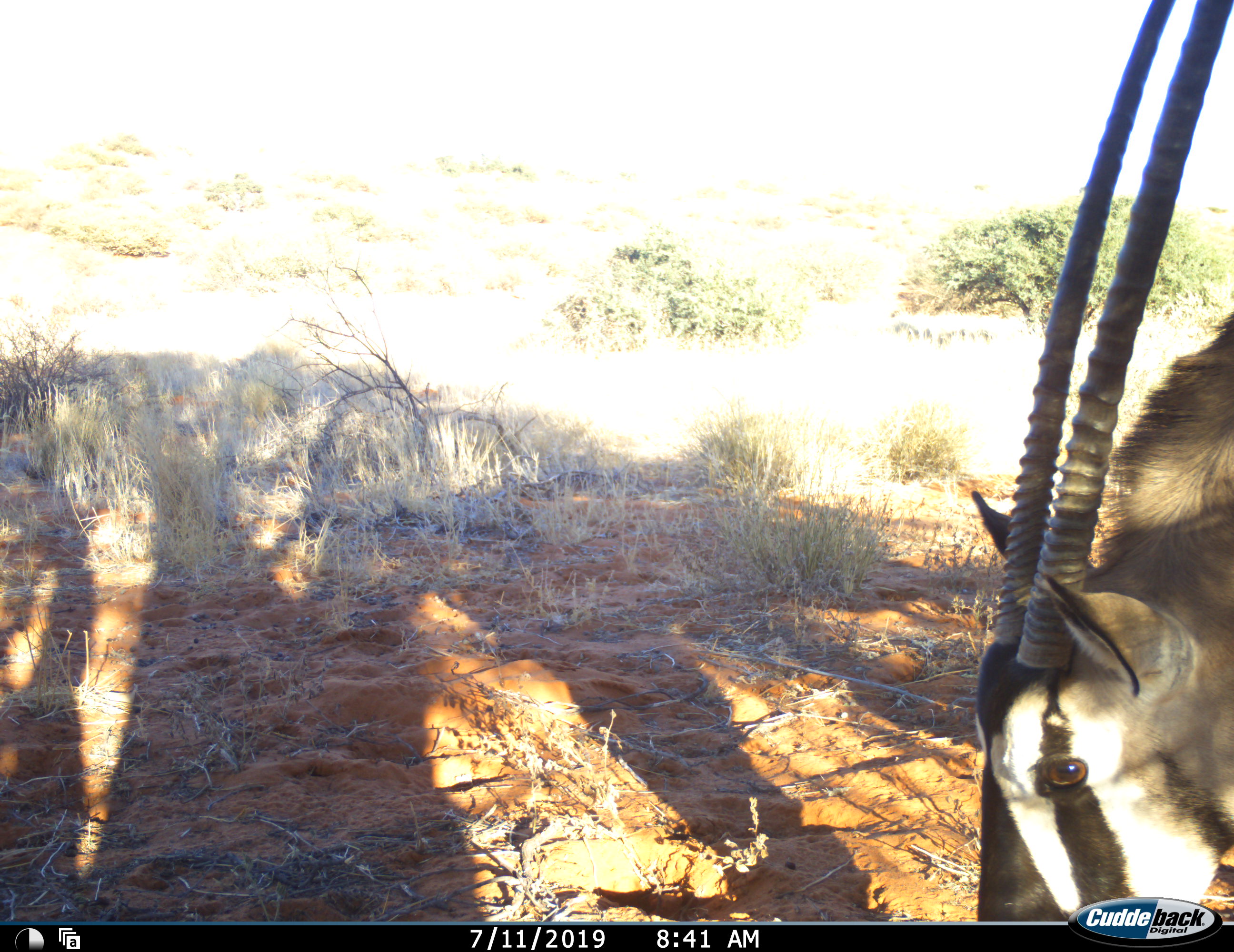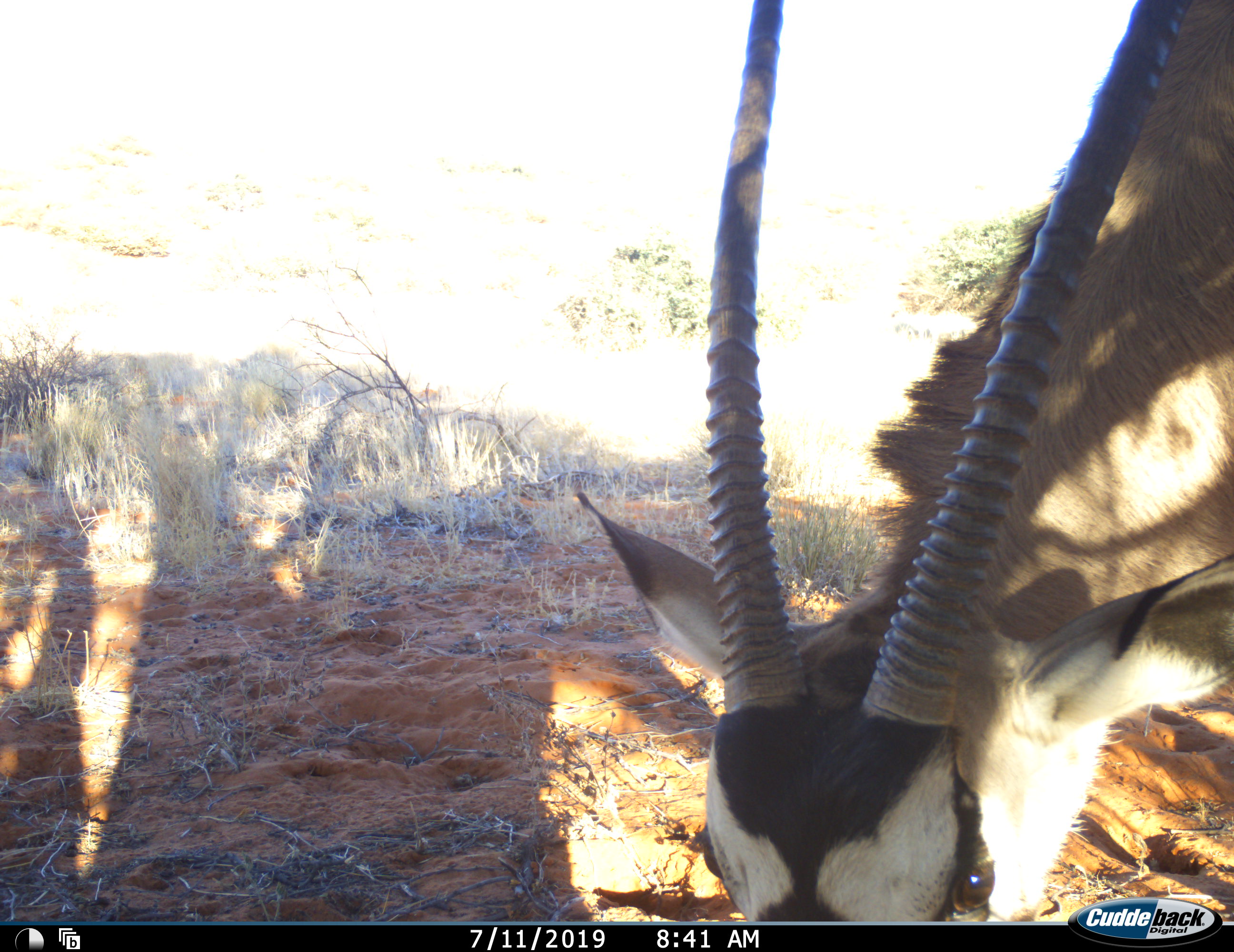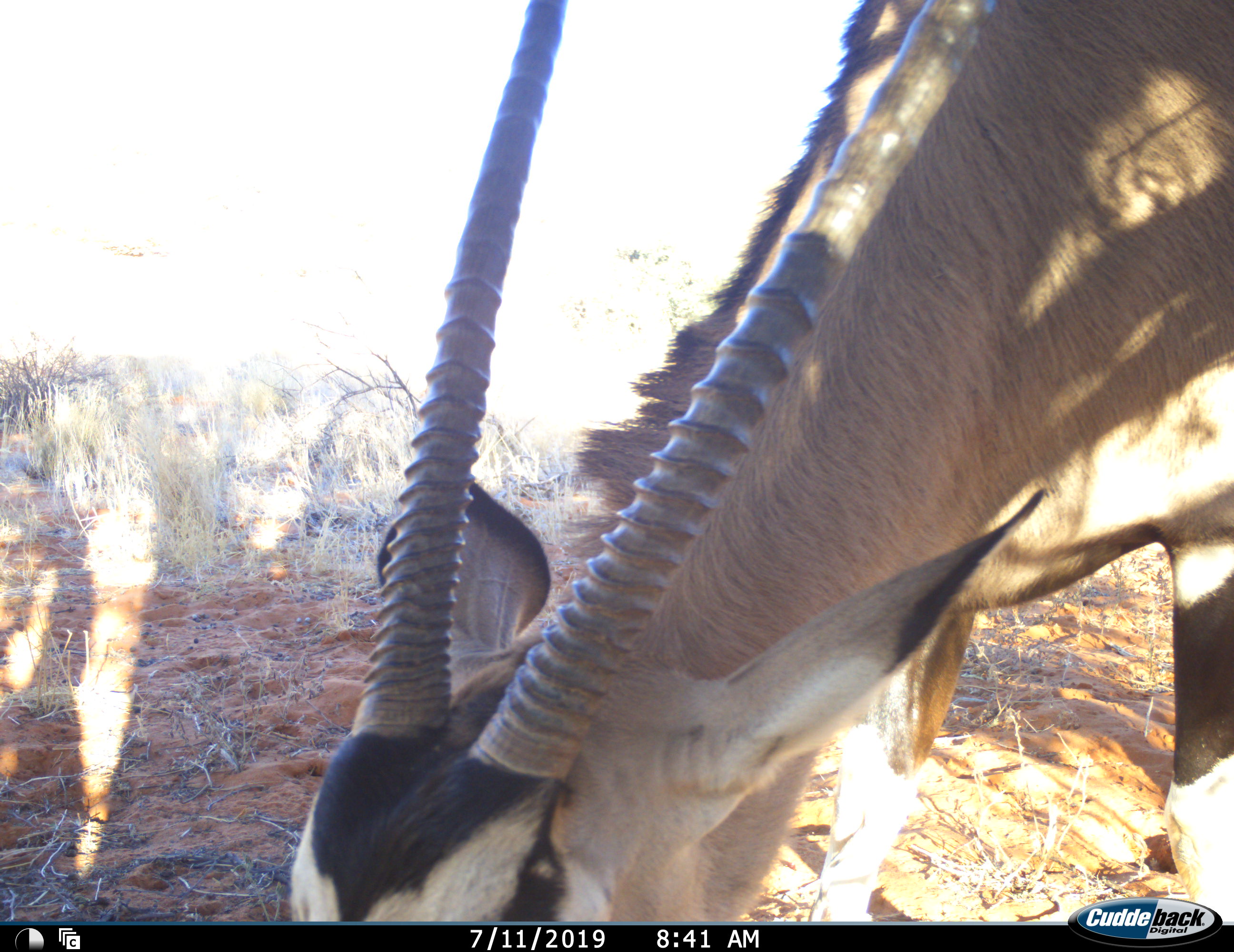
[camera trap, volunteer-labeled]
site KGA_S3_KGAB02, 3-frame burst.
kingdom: Animalia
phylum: Chordata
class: Mammalia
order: Artiodactyla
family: Bovidae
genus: Oryx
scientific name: Oryx gazella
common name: gemsbok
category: oryx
Oryx (gemsbok) (Oryx gazella), count 1. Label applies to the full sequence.